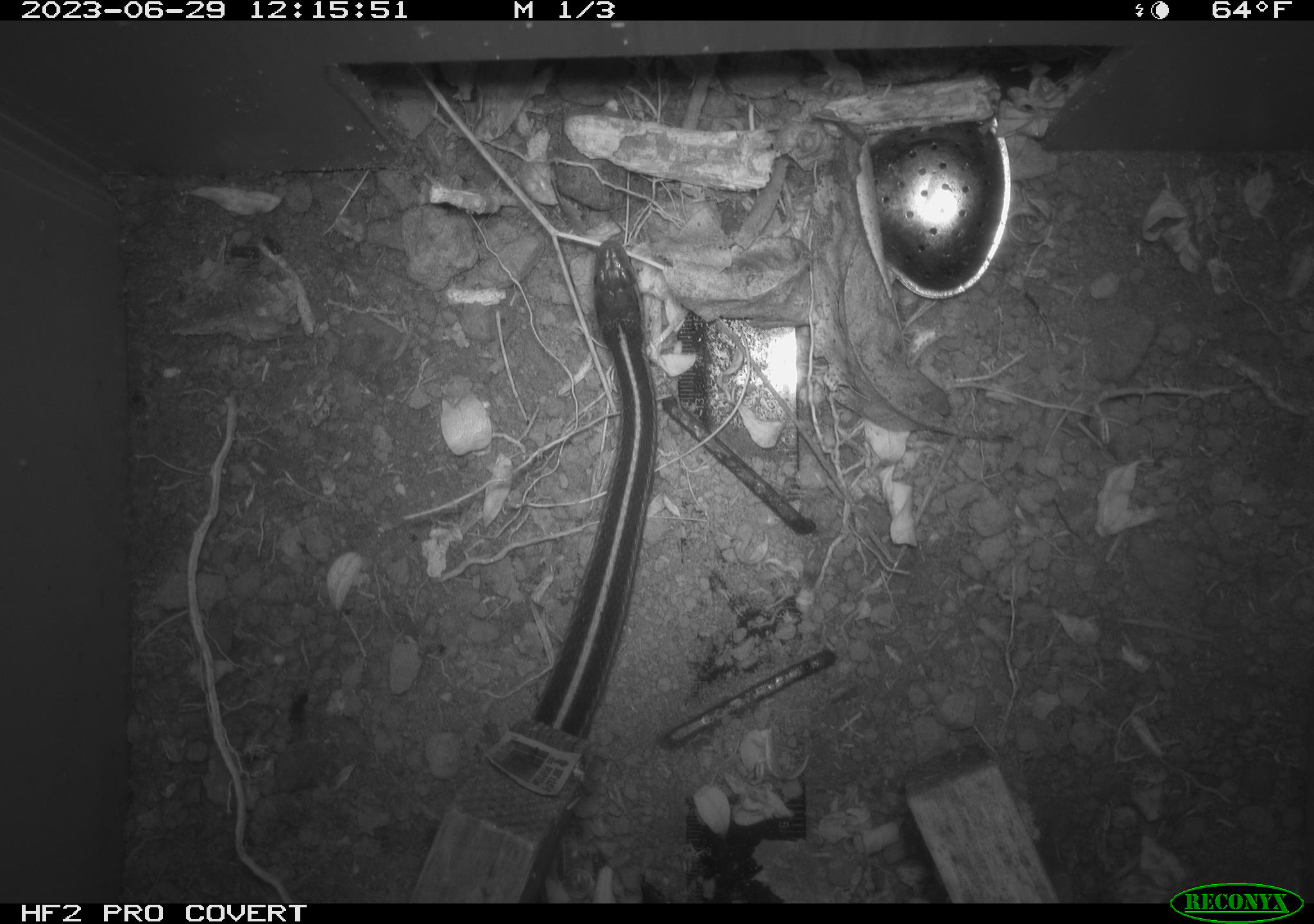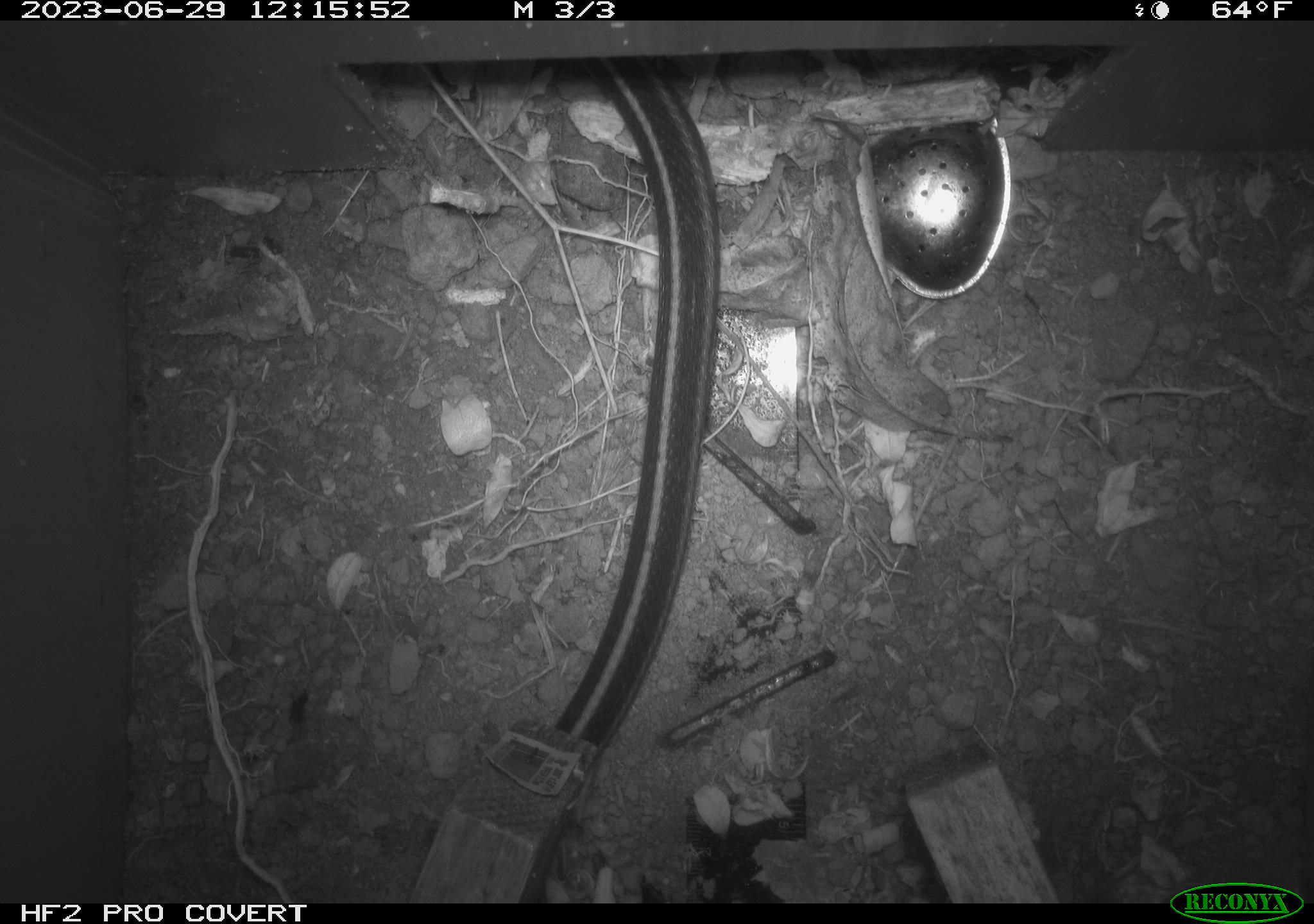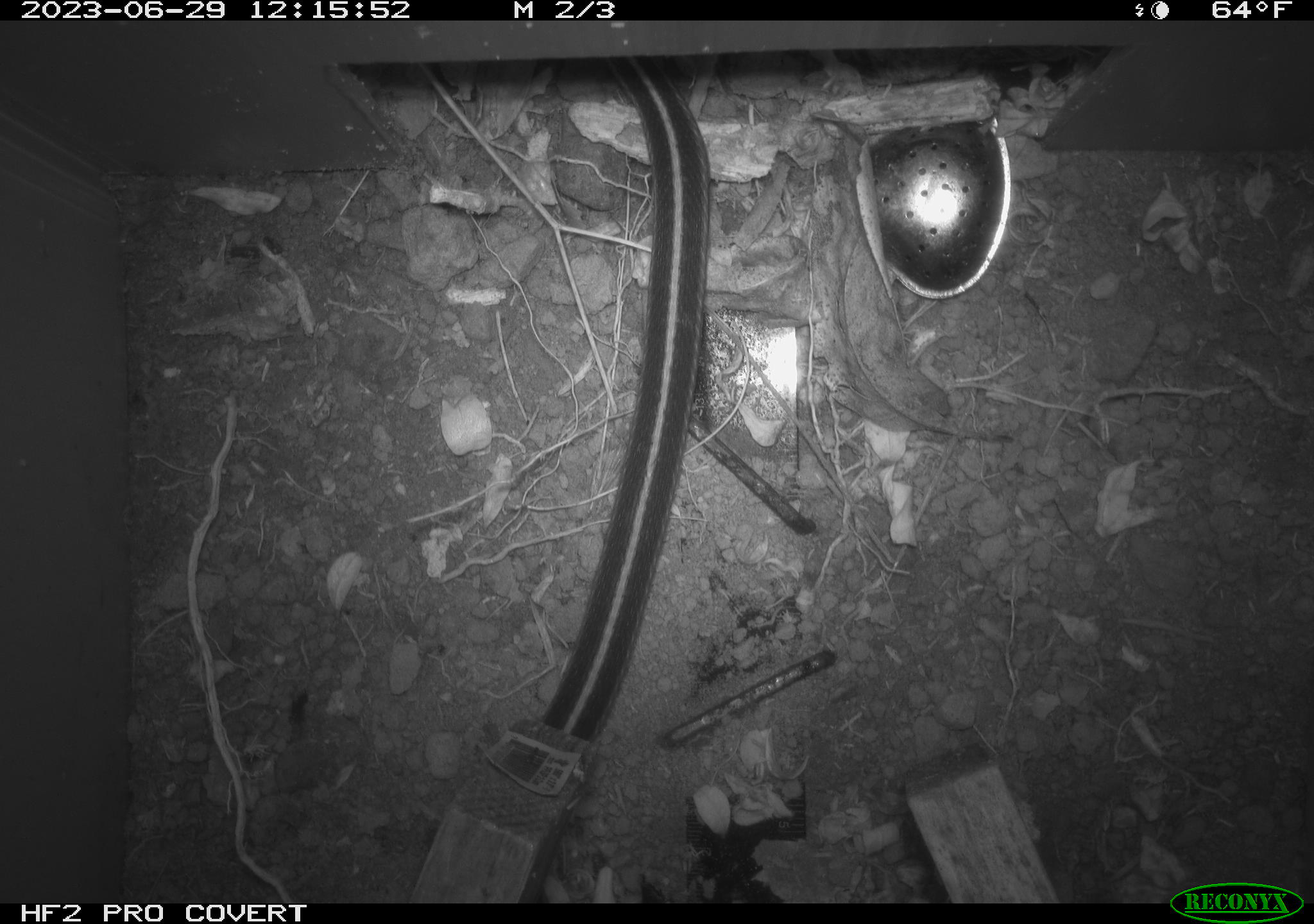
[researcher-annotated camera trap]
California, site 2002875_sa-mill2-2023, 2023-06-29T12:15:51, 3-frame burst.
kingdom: Animalia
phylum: Chordata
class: Reptilia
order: Squamata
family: Colubridae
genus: Thamnophis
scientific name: Thamnophis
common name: american gartersnakes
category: thamnophis species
Thamnophis species (american gartersnakes) (Thamnophis).